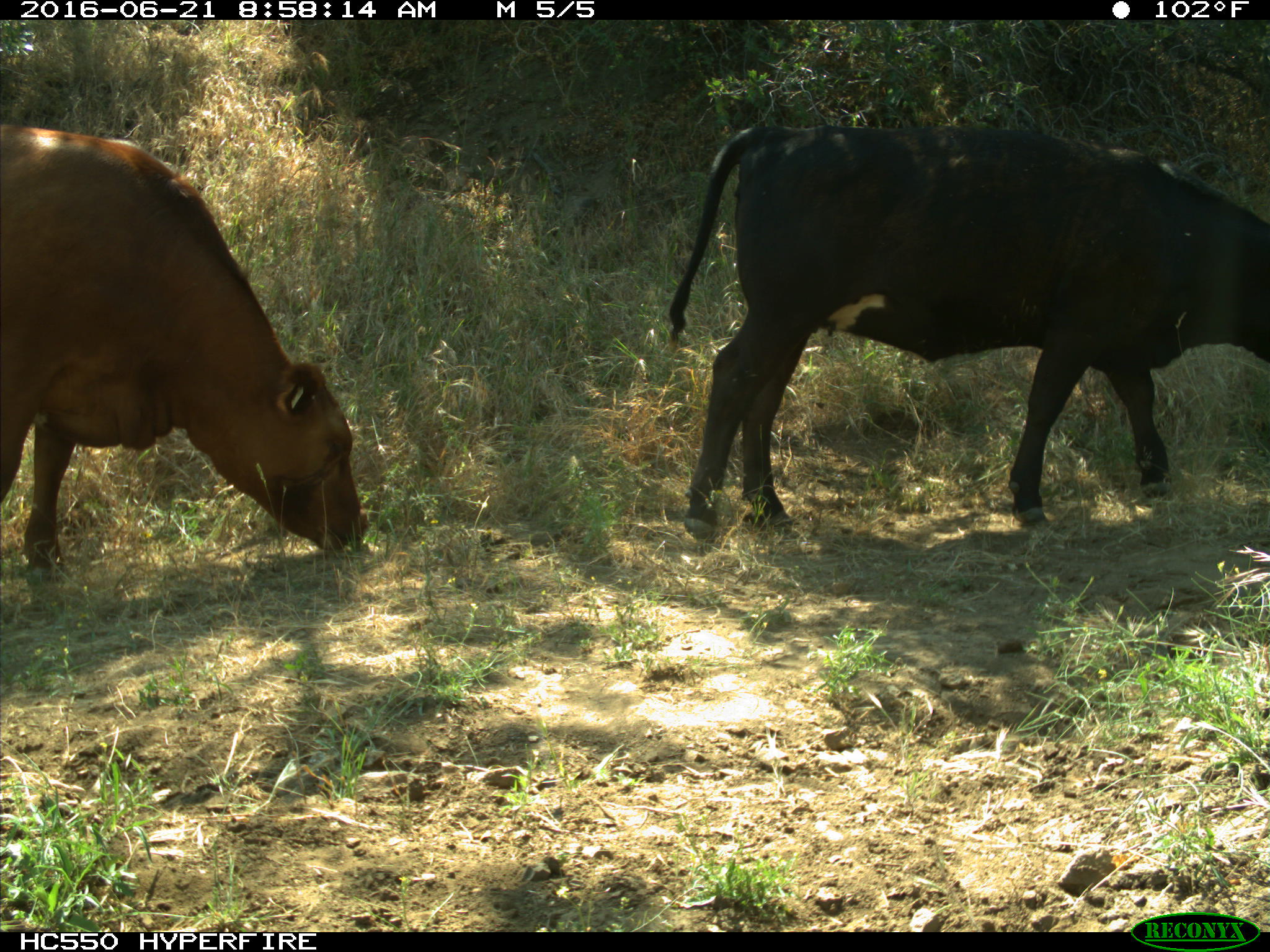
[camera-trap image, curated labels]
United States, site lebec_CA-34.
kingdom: Animalia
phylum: Chordata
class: Mammalia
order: Artiodactyla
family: Bovidae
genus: Bos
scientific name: Bos taurus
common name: domestic cow